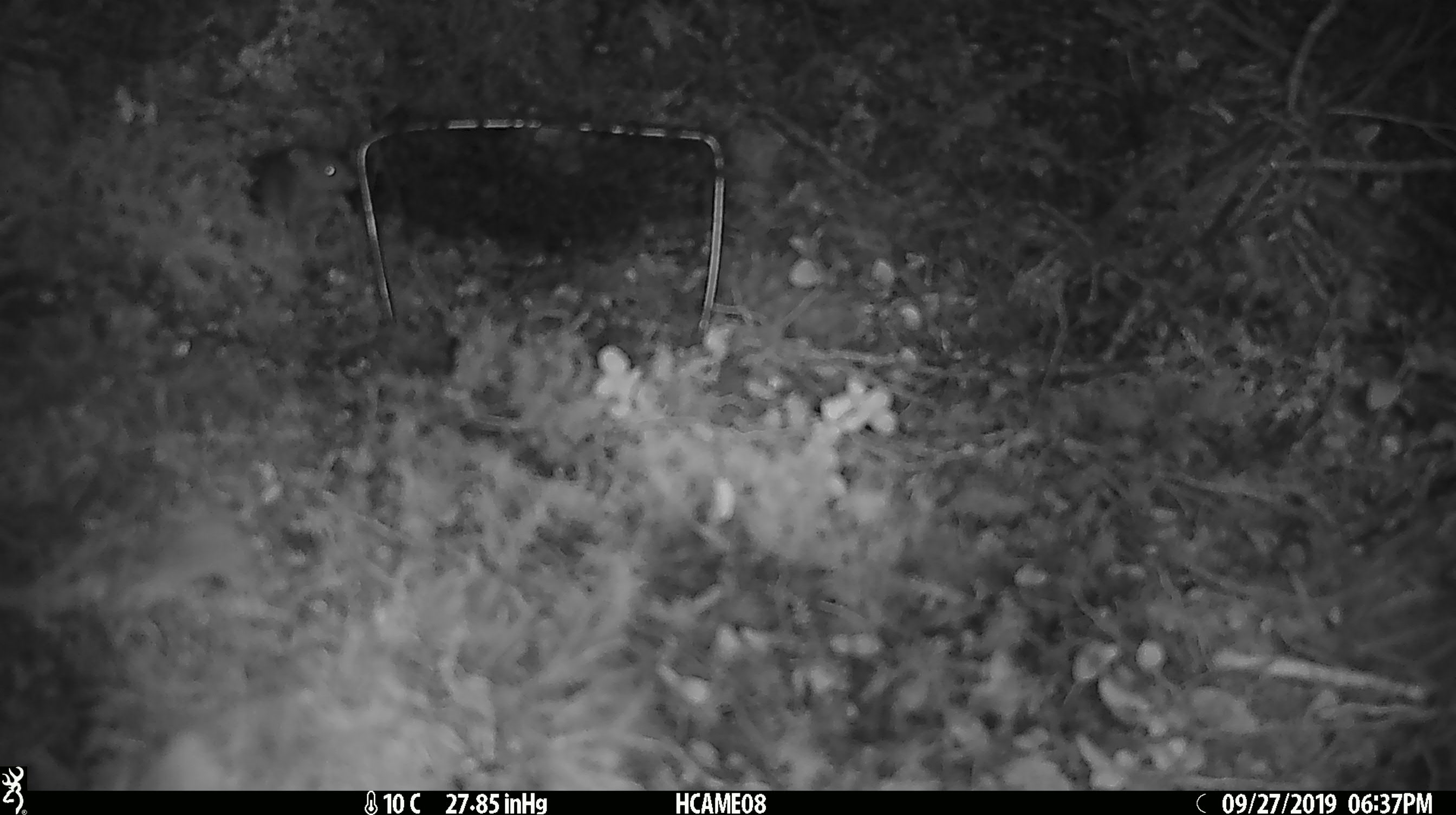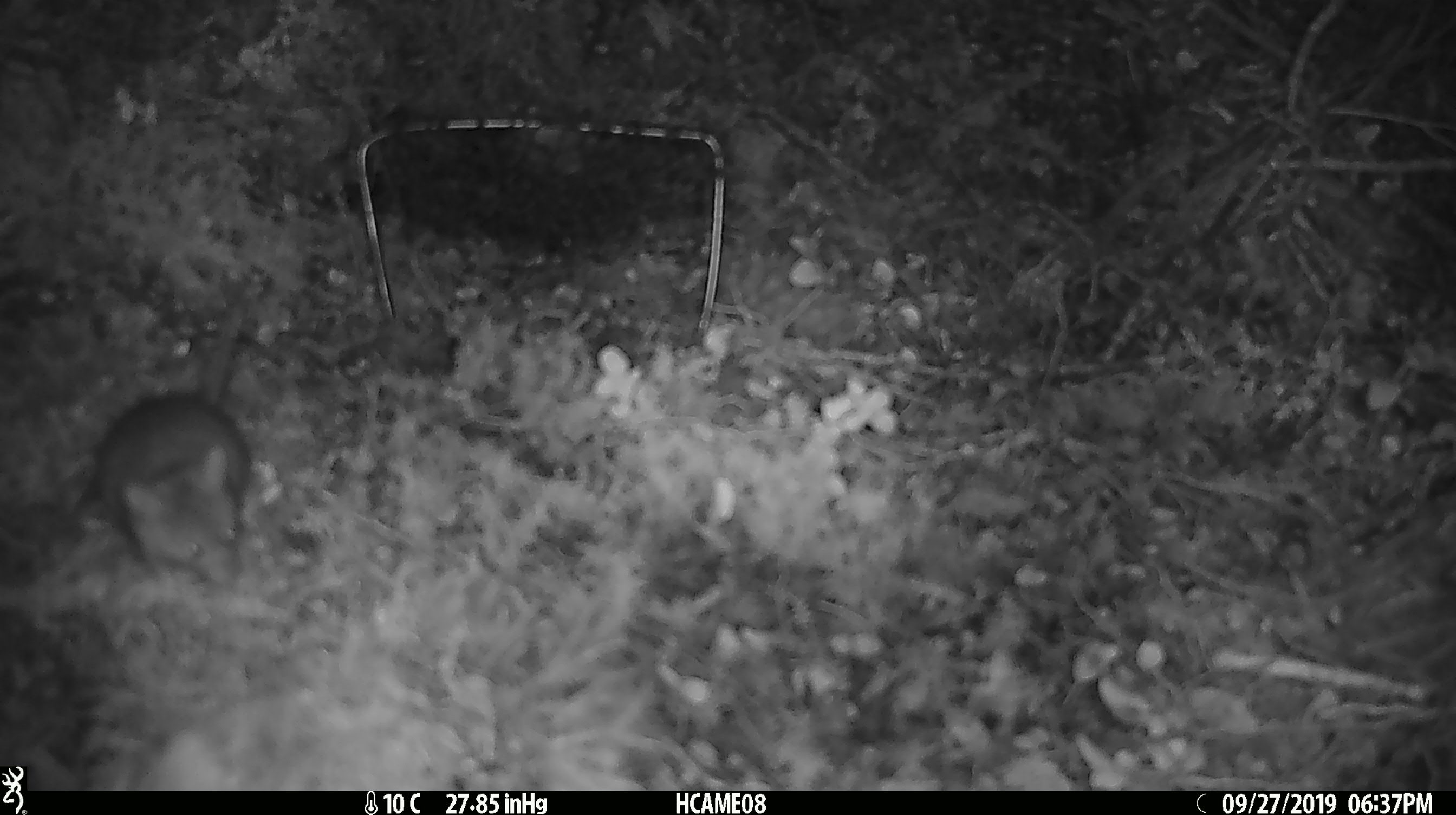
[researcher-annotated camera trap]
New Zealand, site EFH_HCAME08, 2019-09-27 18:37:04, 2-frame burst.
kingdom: Animalia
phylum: Chordata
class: Mammalia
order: Rodentia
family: Muridae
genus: Mus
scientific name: Mus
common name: mouse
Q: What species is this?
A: Mouse (Mus).